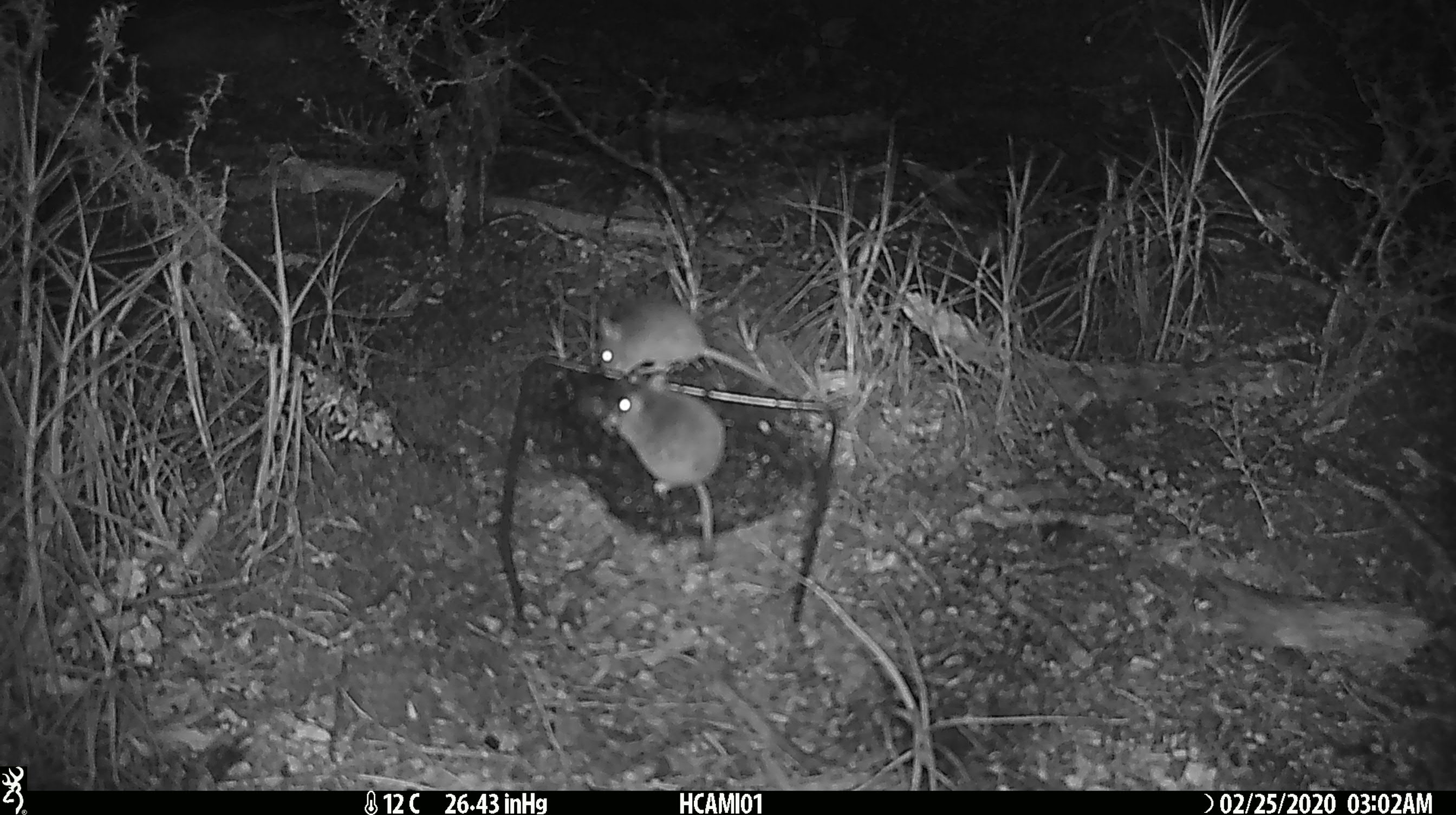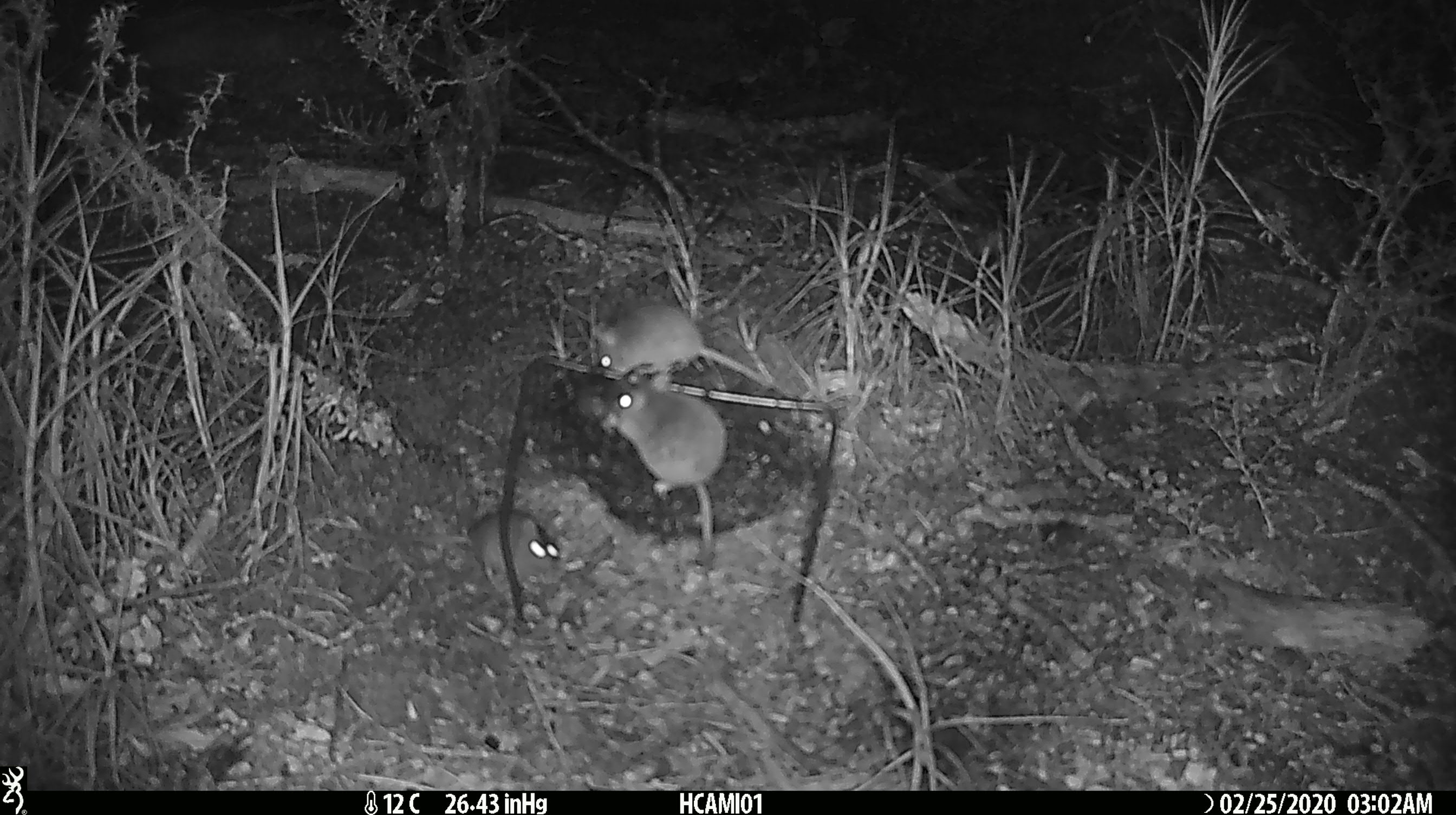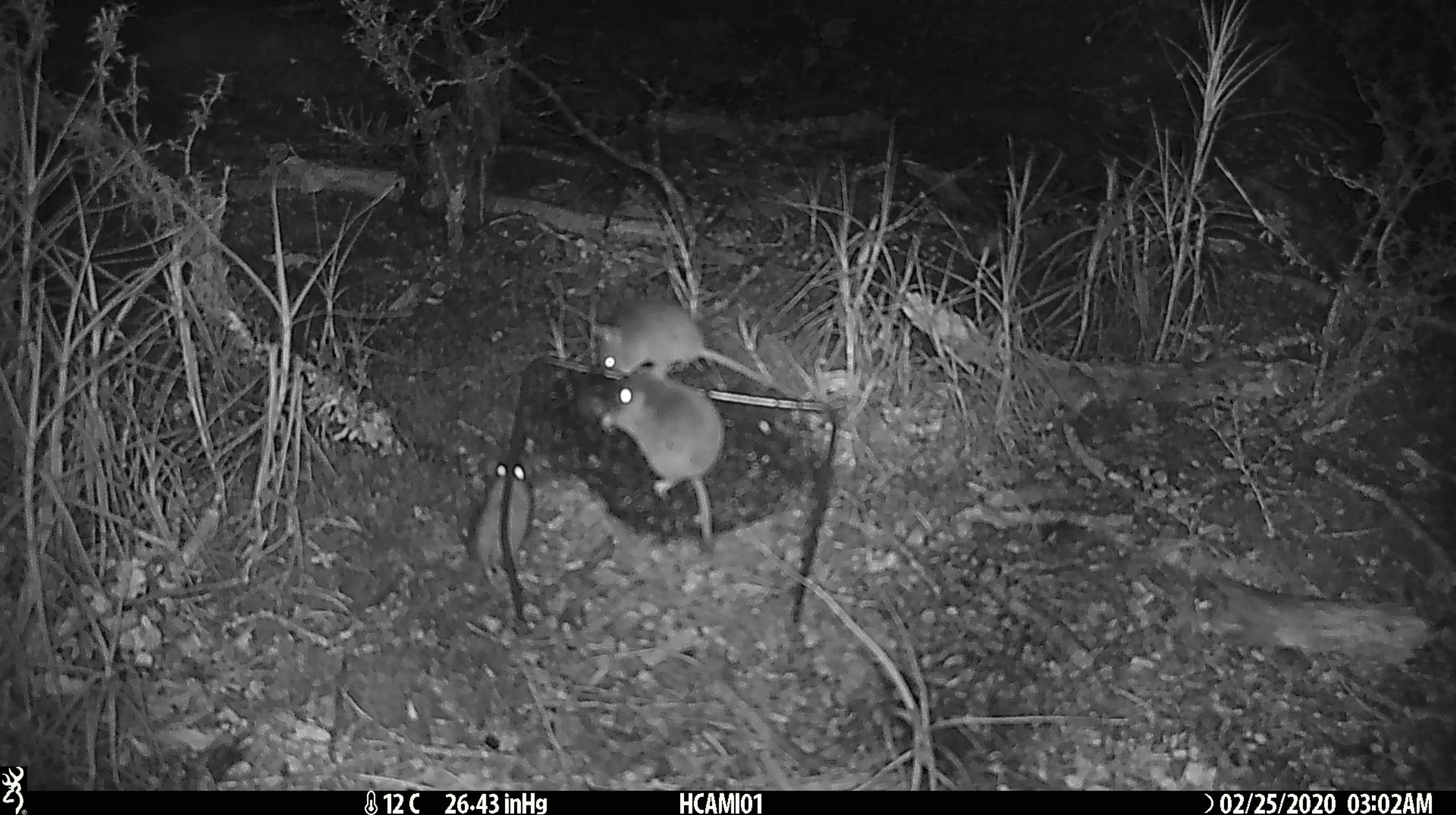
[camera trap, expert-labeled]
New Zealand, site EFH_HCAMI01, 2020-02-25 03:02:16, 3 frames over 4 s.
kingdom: Animalia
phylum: Chordata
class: Mammalia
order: Rodentia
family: Muridae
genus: Mus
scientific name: Mus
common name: mouse